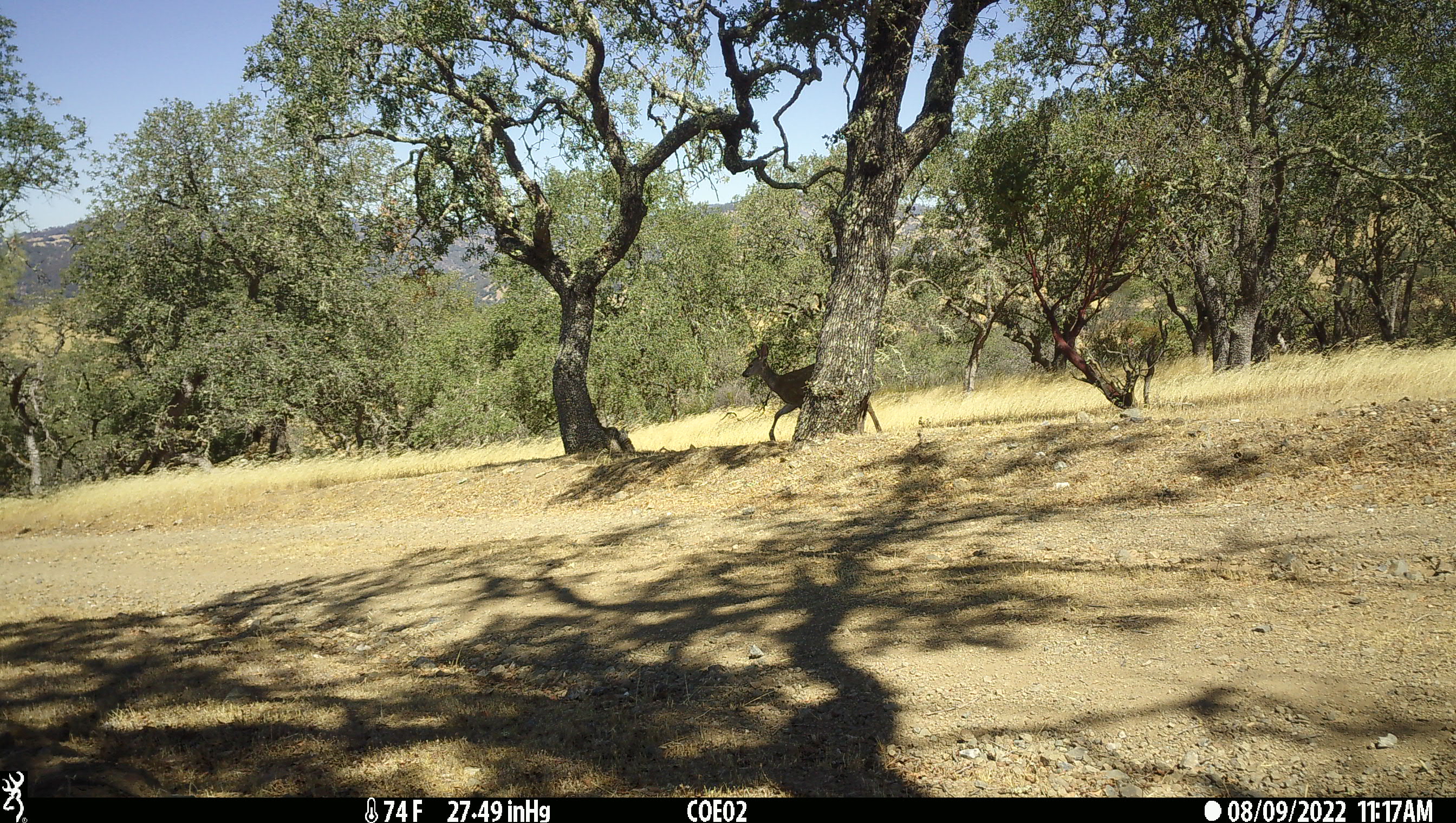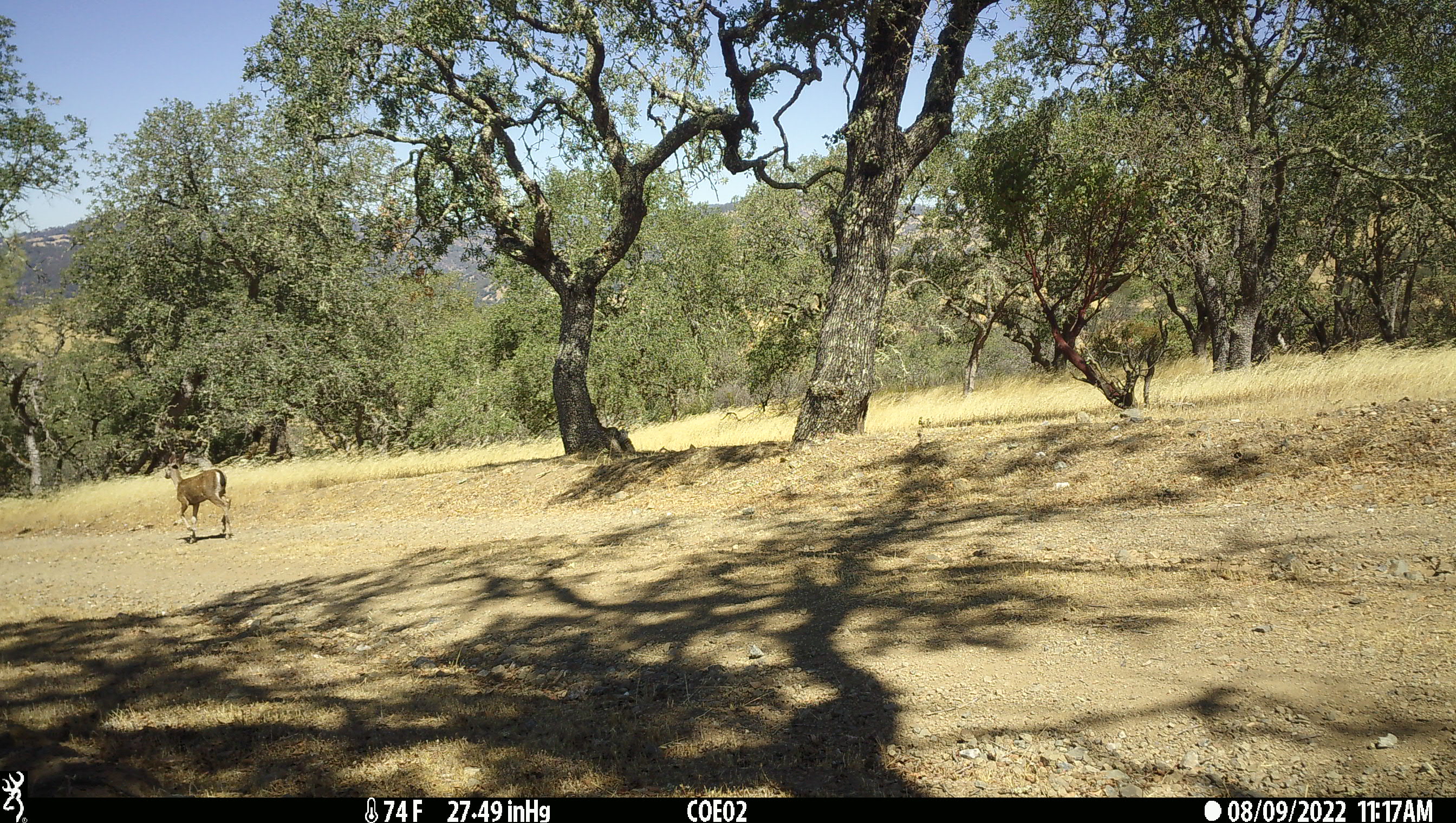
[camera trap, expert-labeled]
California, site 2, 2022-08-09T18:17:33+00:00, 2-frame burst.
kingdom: Animalia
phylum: Chordata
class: Mammalia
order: Artiodactyla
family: Cervidae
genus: Odocoileus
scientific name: Odocoileus hemionus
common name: mule deer